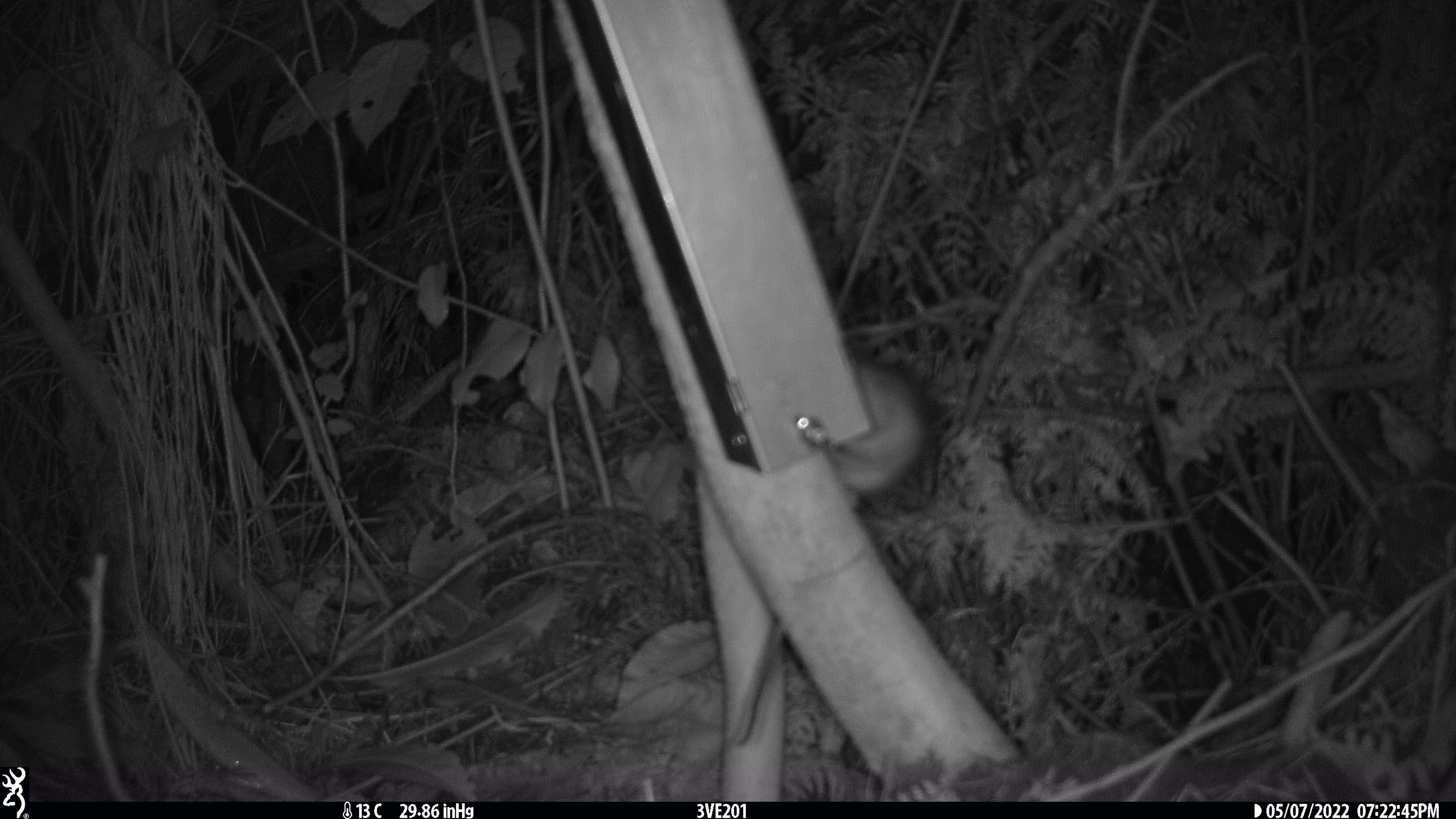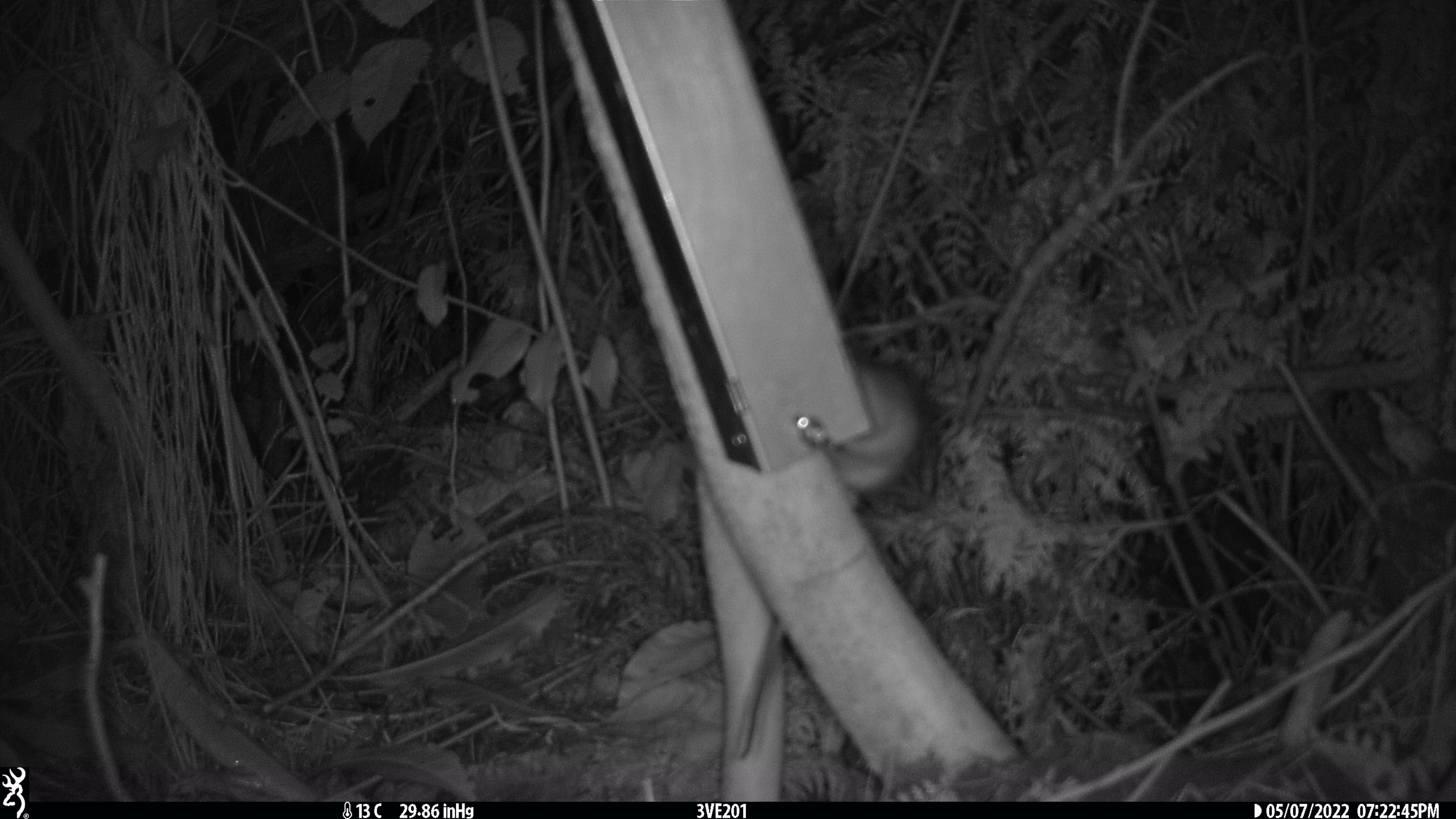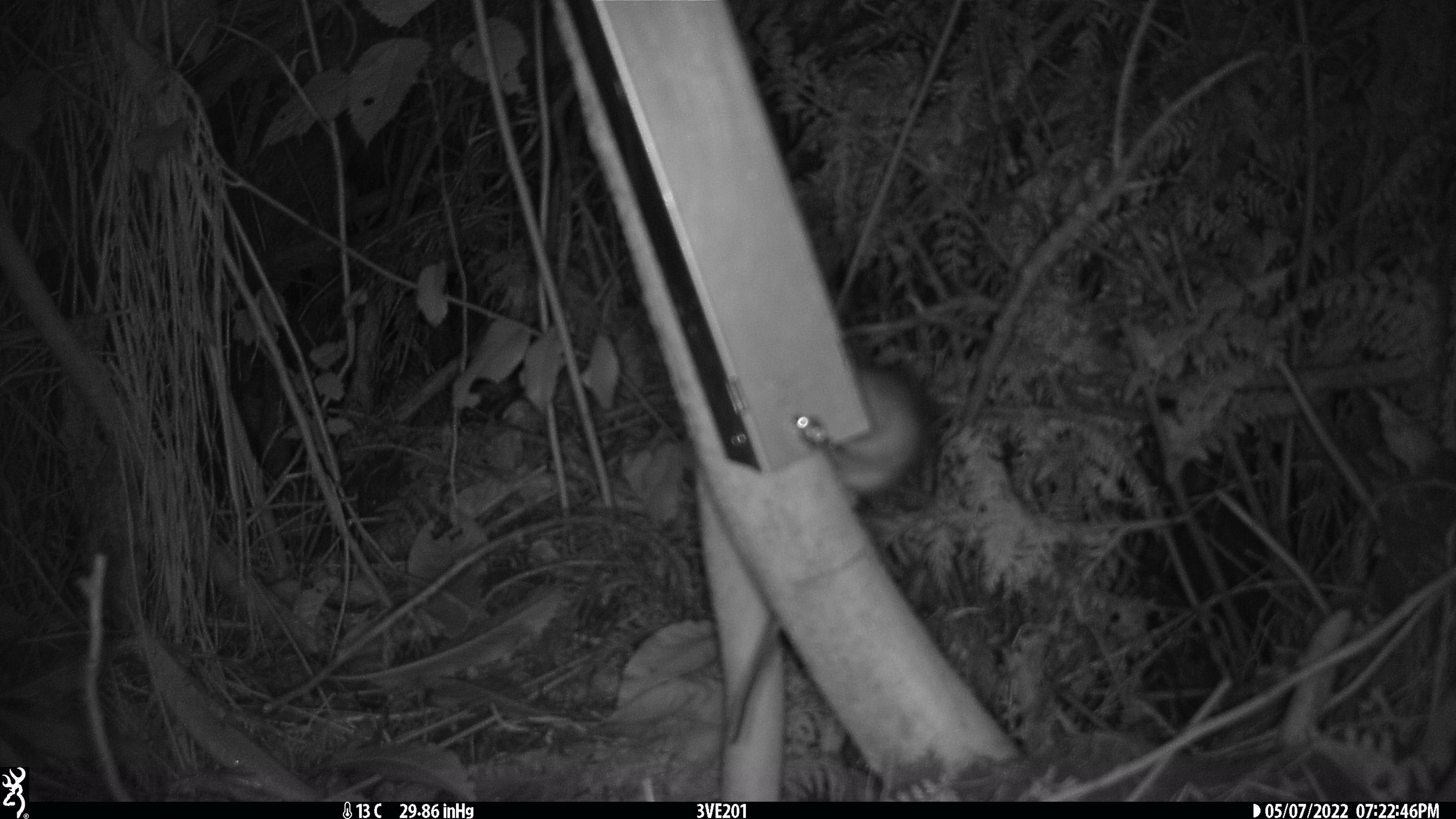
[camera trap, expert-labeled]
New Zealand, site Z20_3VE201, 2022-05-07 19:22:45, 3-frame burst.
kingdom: Animalia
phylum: Chordata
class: Mammalia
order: Rodentia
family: Muridae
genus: Rattus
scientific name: Rattus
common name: rat